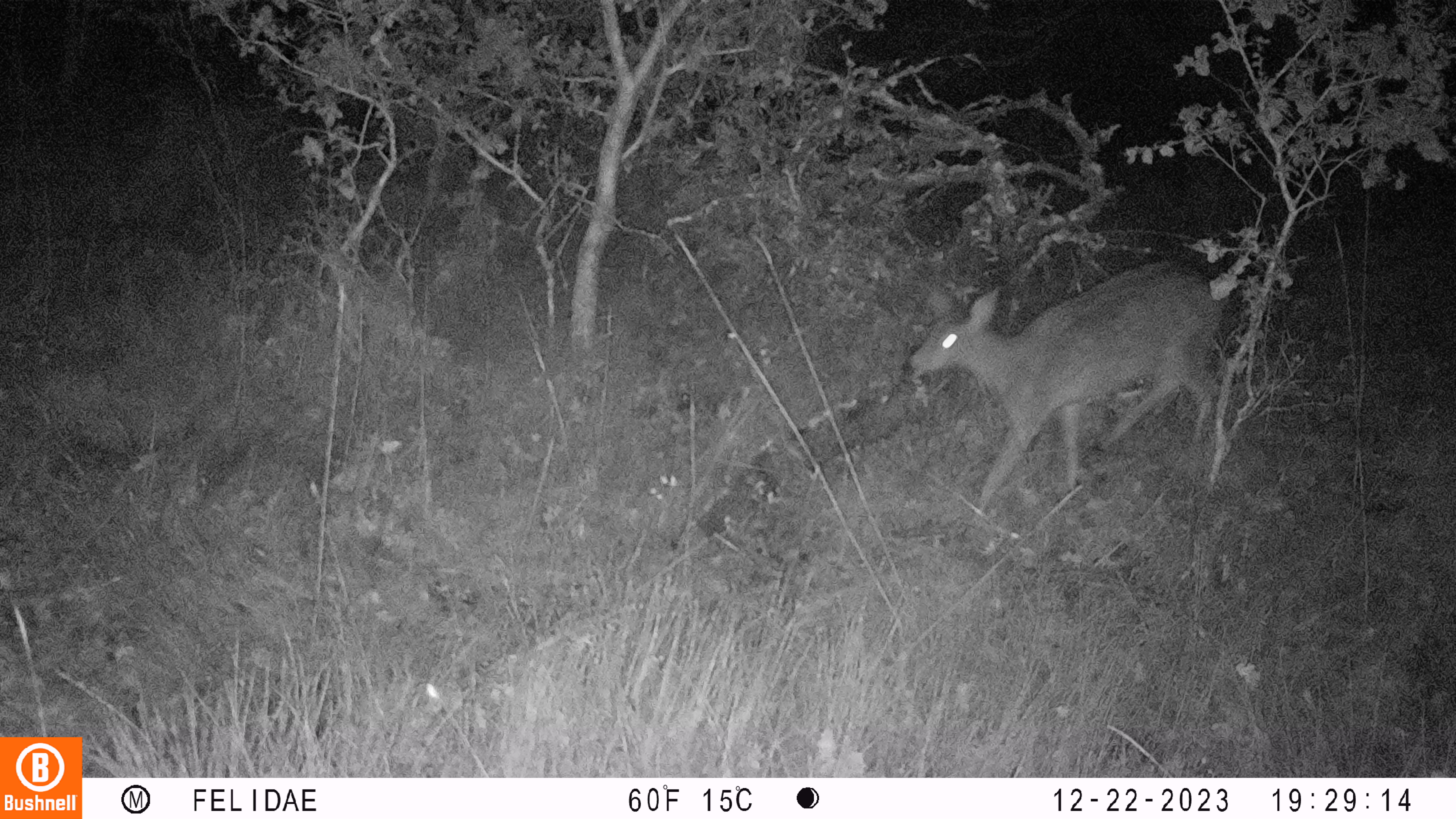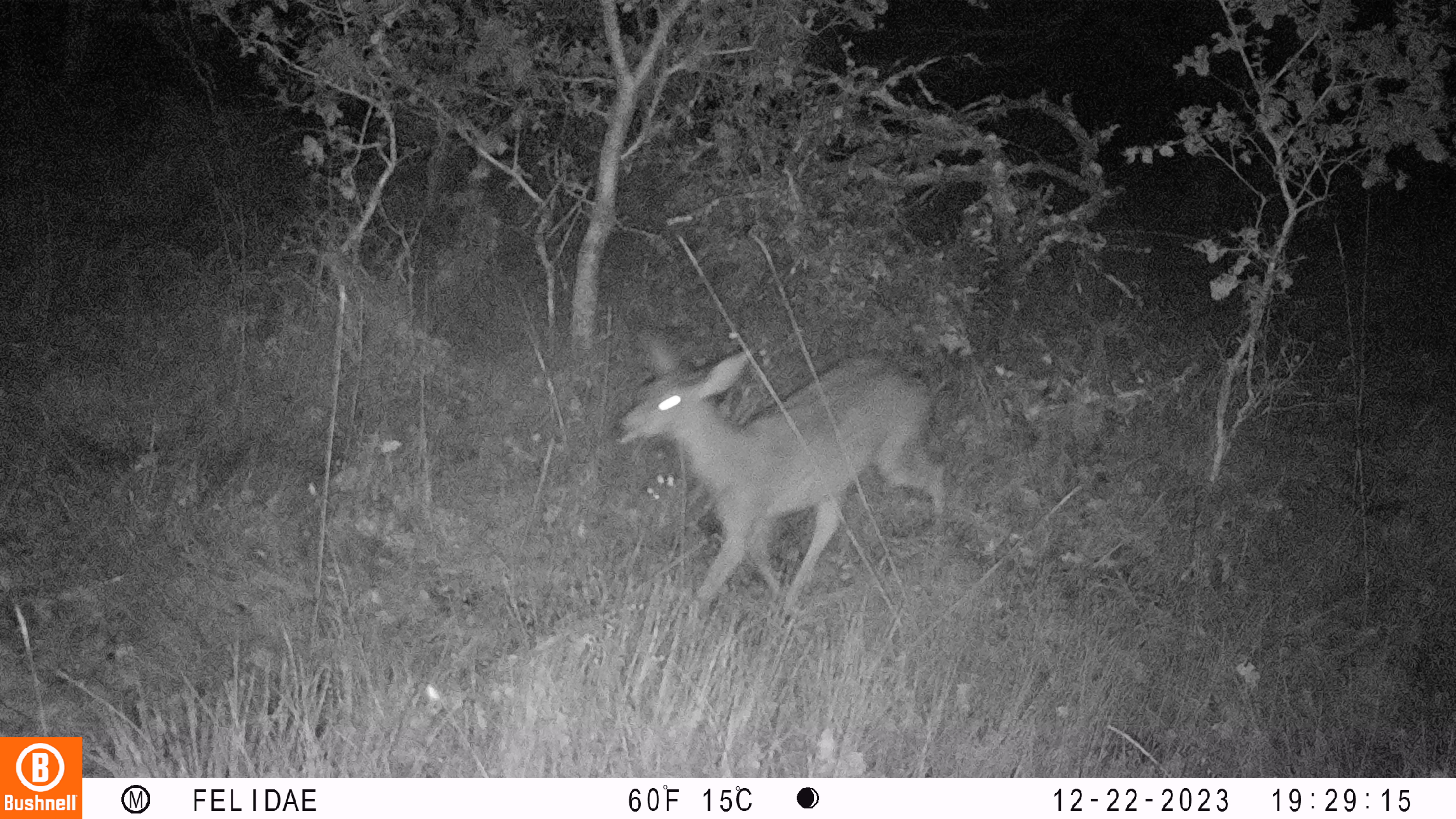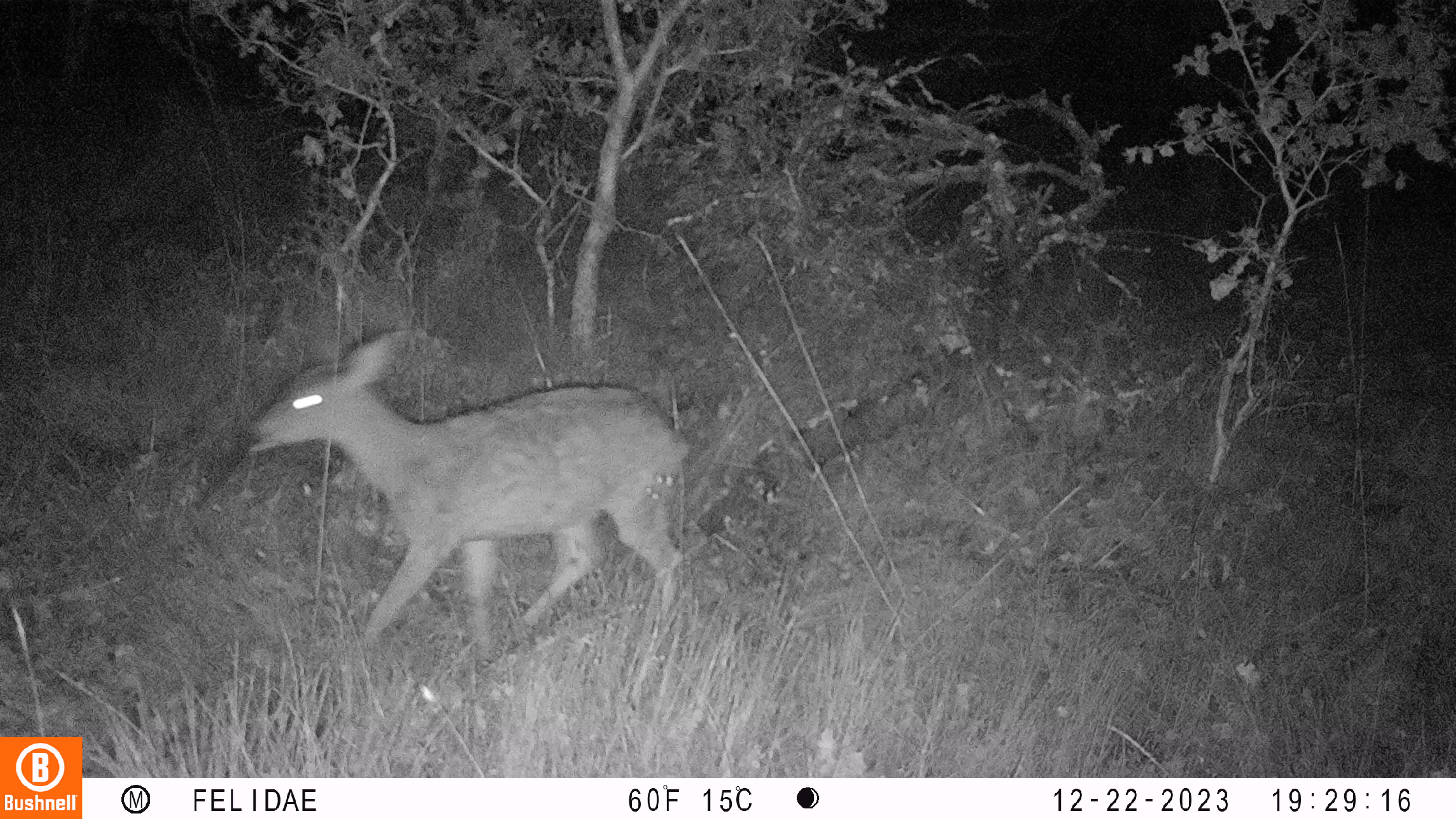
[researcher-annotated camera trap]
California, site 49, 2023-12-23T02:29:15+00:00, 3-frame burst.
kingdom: Animalia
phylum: Chordata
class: Mammalia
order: Artiodactyla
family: Cervidae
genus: Odocoileus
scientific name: Odocoileus hemionus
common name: mule deer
Mule deer (Odocoileus hemionus).